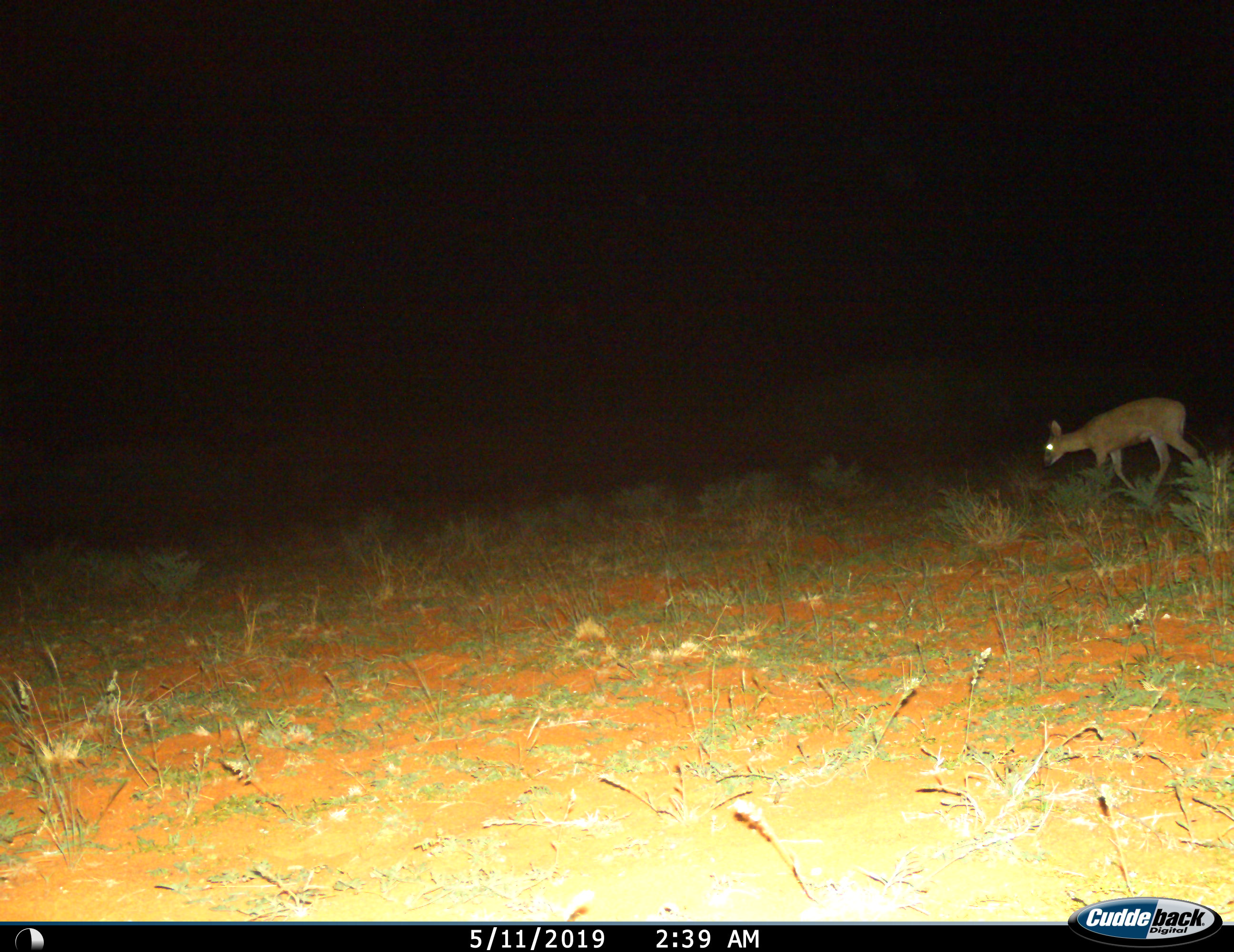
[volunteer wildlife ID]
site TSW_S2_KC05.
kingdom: Animalia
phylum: Chordata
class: Mammalia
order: Artiodactyla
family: Bovidae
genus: Sylvicapra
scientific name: Sylvicapra grimmia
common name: common duiker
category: duikercommongrey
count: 1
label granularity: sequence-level